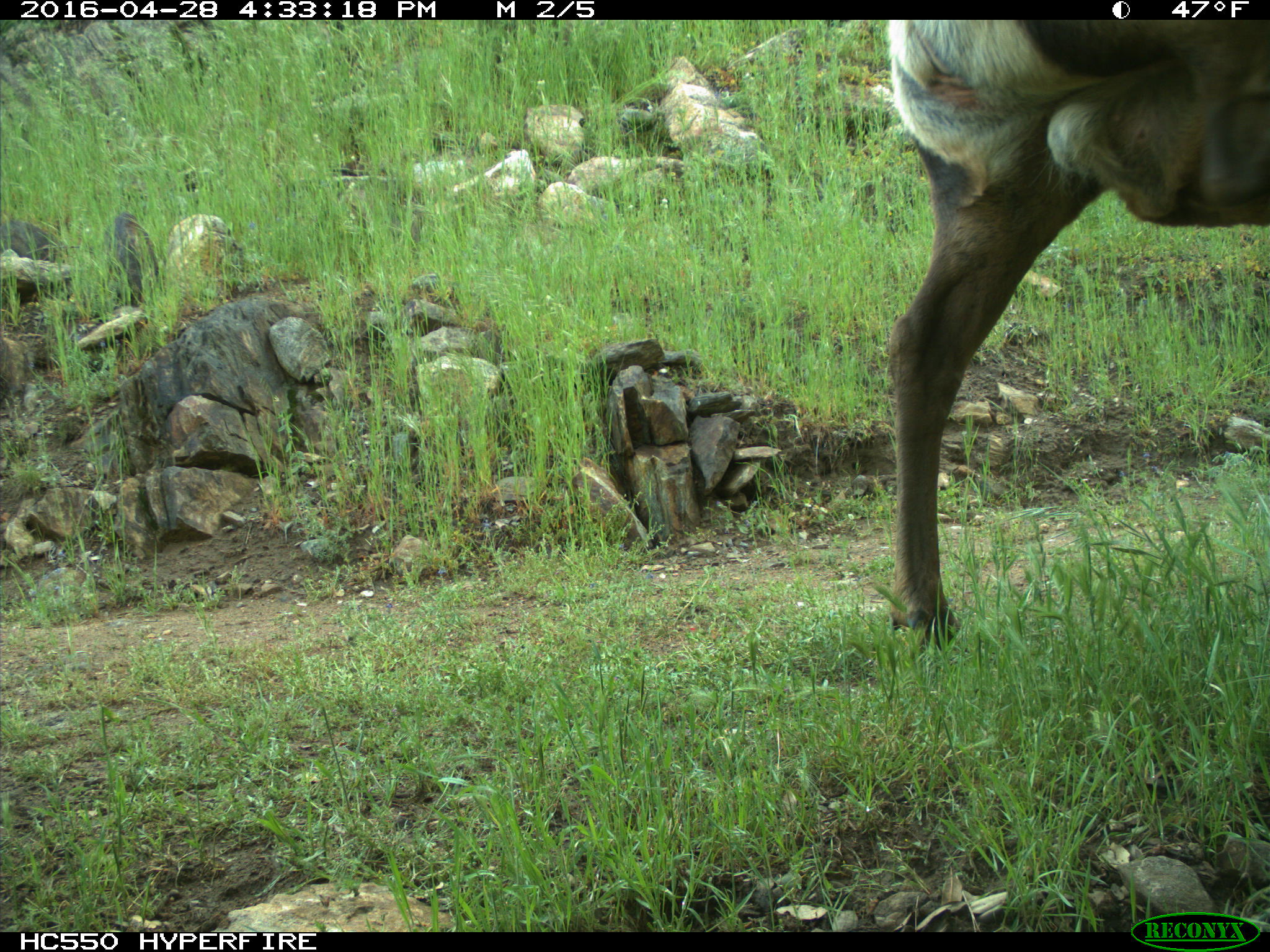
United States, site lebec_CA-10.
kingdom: Animalia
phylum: Chordata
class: Mammalia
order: Artiodactyla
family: Cervidae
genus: Cervus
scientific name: Cervus canadensis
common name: elk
Cervus canadensis (elk).